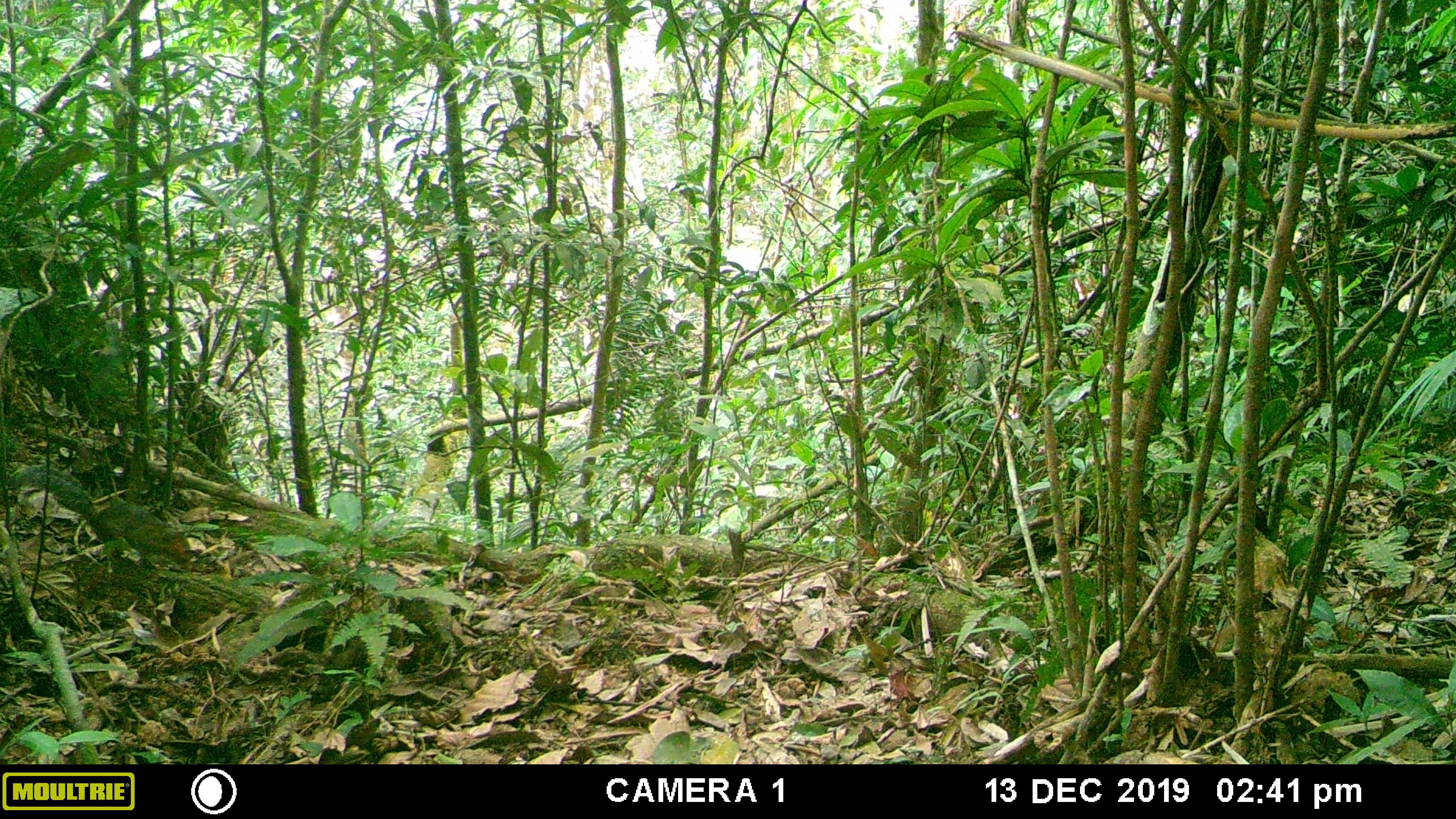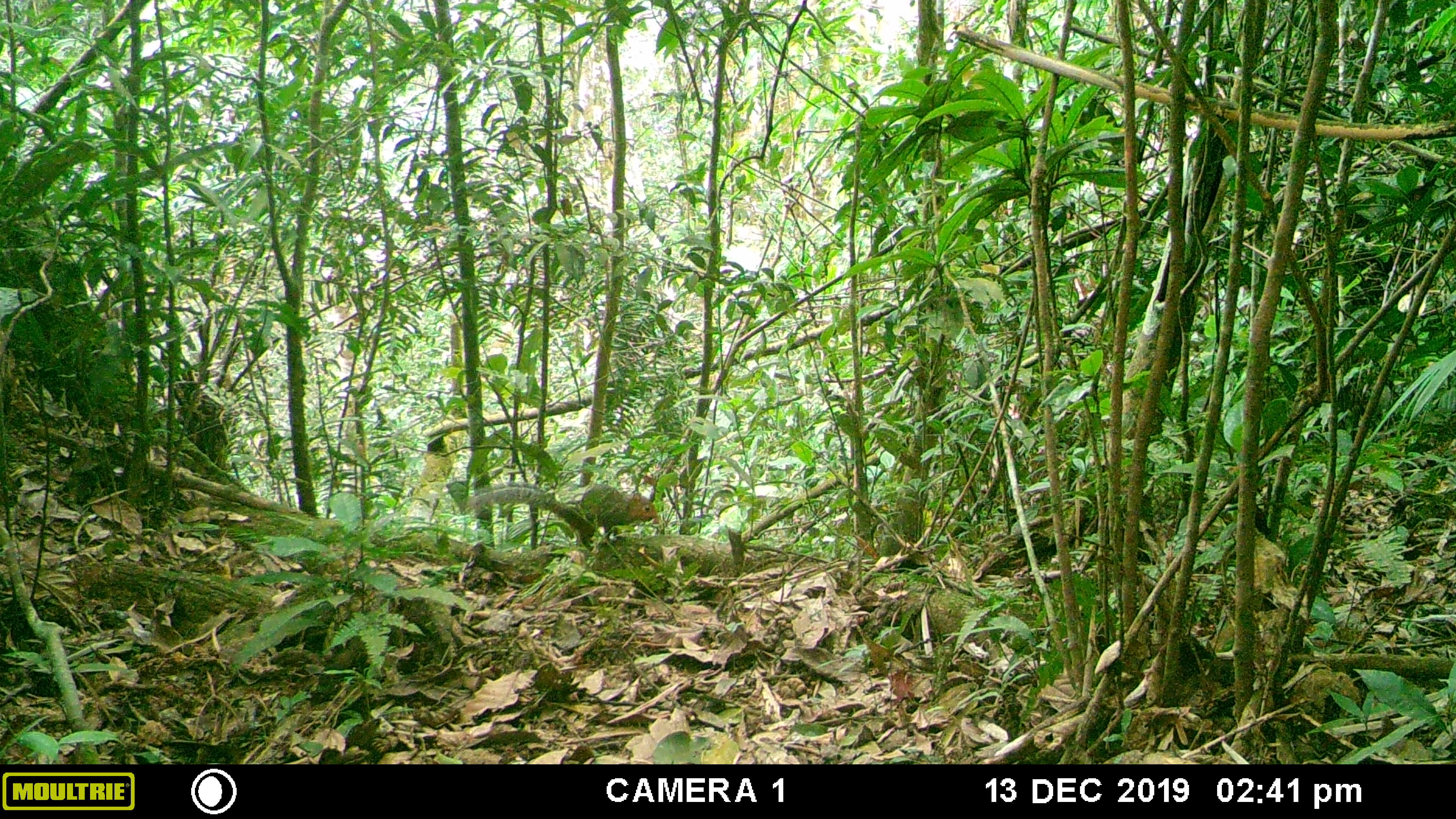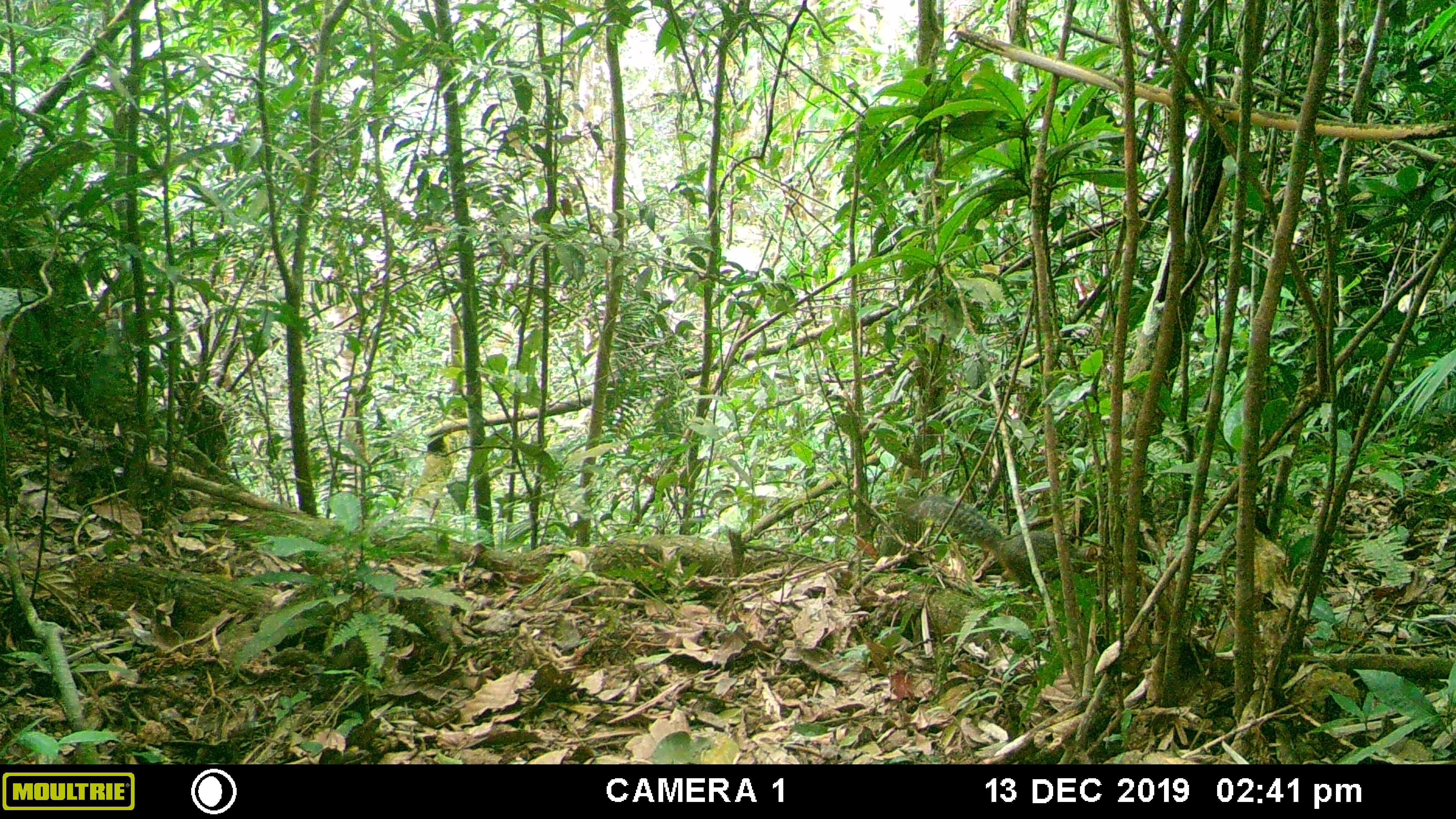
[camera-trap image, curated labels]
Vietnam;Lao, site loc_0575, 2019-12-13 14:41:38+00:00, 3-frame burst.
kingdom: Animalia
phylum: Chordata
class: Mammalia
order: Rodentia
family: Sciuridae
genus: Dremomys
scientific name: Dremomys rufigenis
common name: red-cheeked squirrel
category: red cheeked squirrel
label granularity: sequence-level